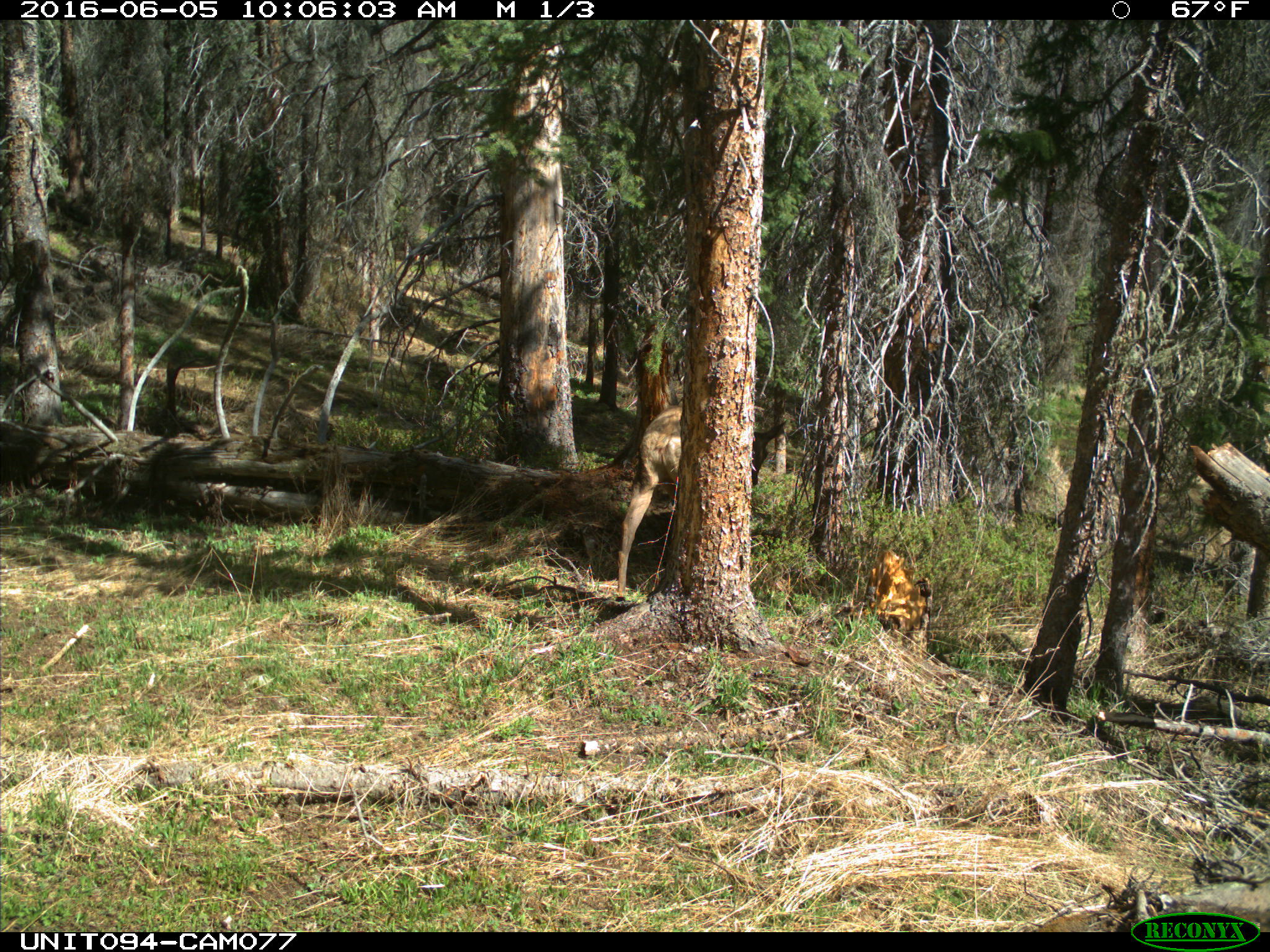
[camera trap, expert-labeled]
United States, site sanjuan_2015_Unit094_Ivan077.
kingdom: Animalia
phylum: Chordata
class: Mammalia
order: Artiodactyla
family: Cervidae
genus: Cervus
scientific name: Cervus elaphus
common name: red deer